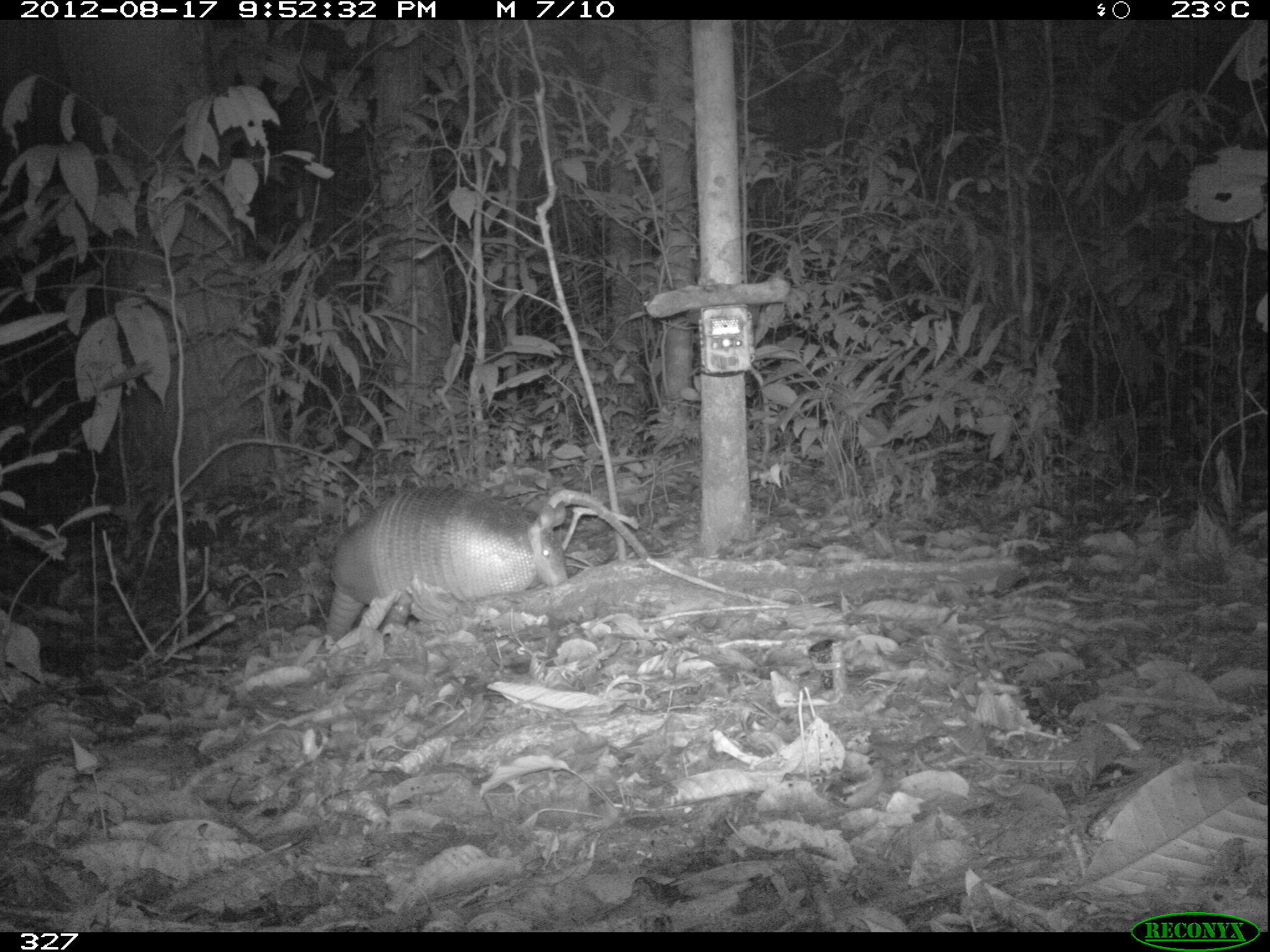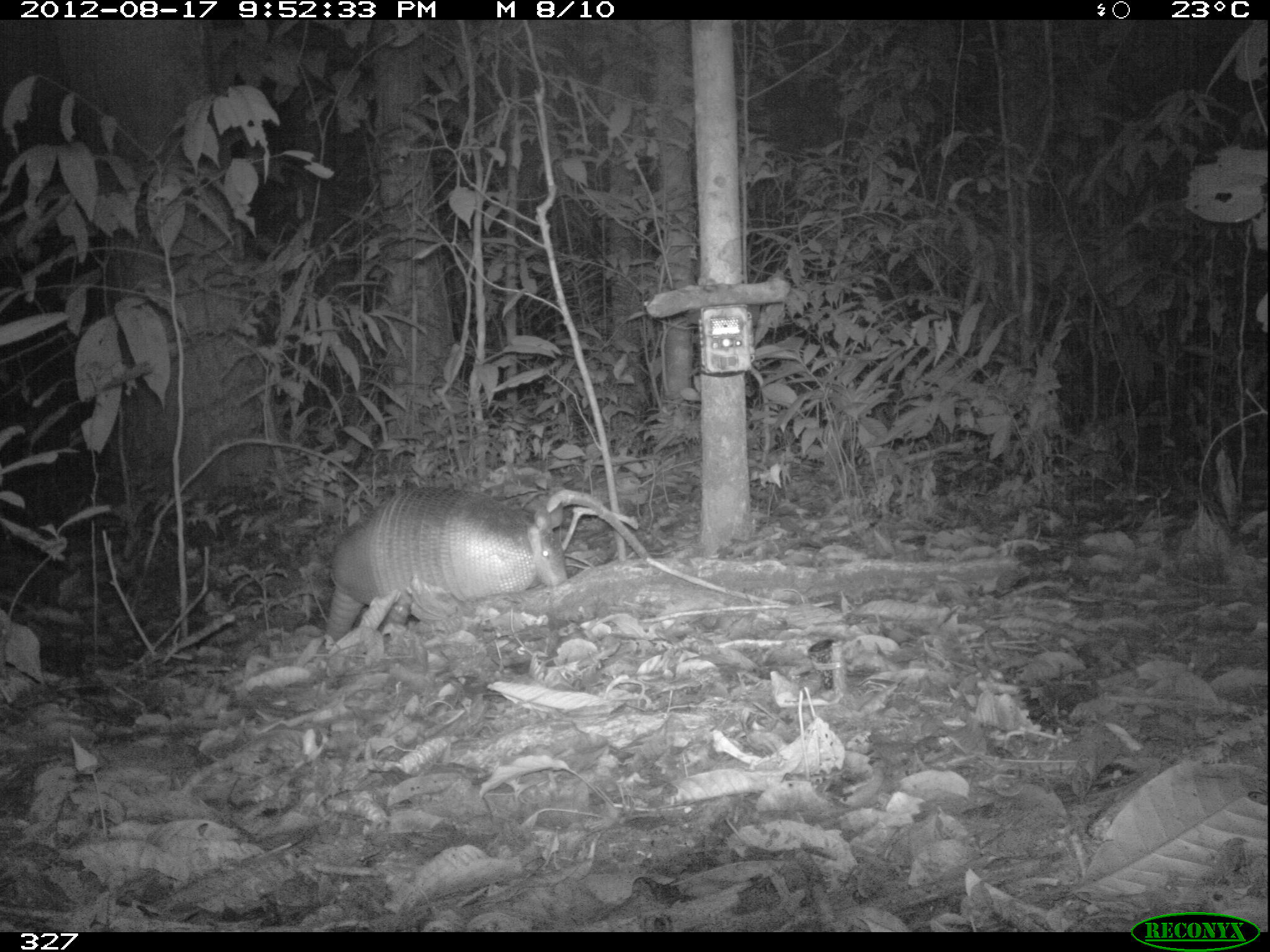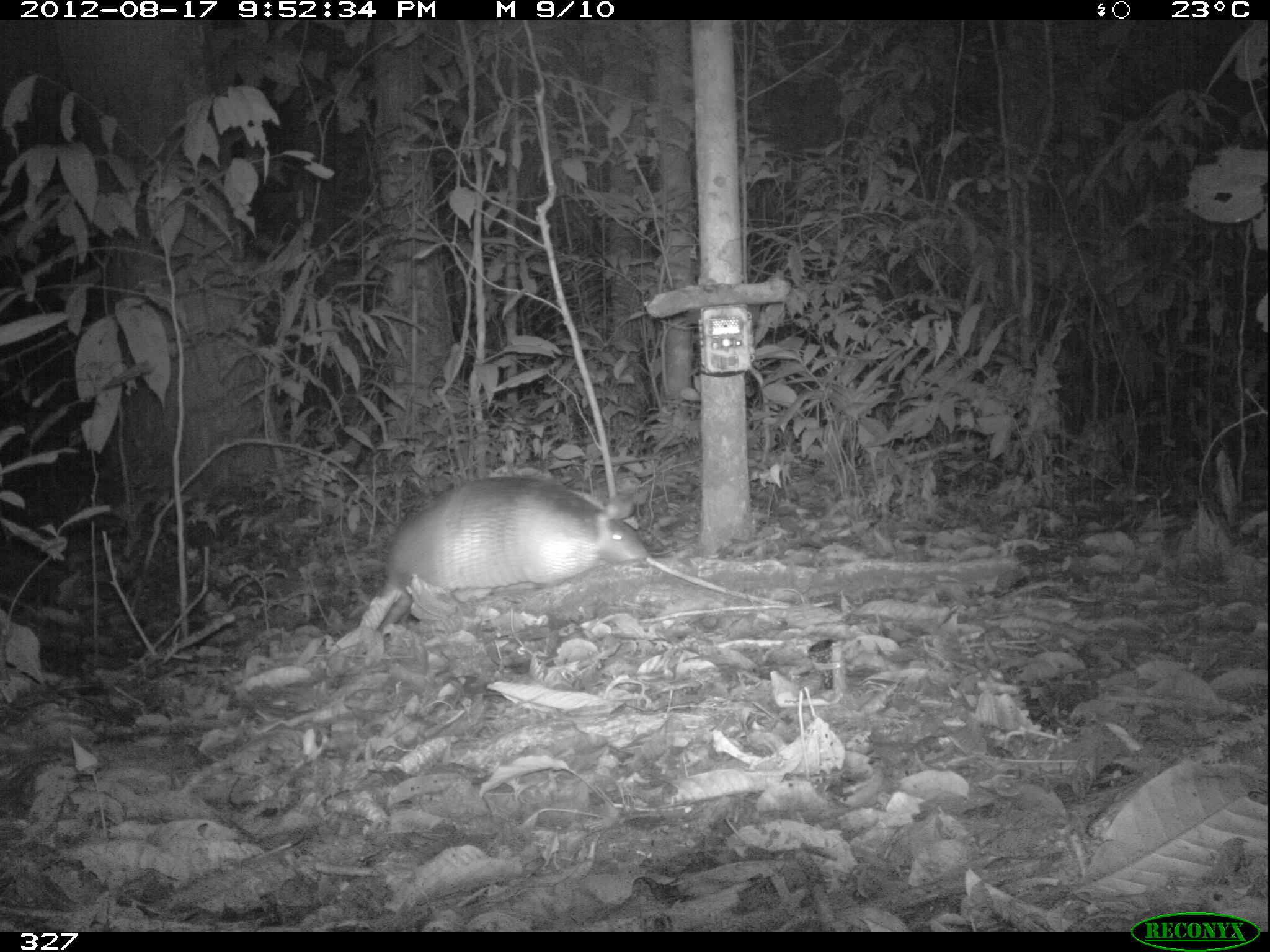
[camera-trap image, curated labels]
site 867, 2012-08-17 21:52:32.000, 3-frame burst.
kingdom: Animalia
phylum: Chordata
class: Mammalia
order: Cingulata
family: Dasypodidae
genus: Dasypus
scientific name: Dasypus novemcinctus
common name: nine-banded armadillo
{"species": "Dasypus novemcinctus (nine-banded armadillo)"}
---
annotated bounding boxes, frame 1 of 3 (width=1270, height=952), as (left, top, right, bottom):
dasypus novemcinctus: (322, 487, 565, 647)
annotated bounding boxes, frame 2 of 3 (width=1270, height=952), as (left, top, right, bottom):
dasypus novemcinctus: (326, 488, 565, 645)